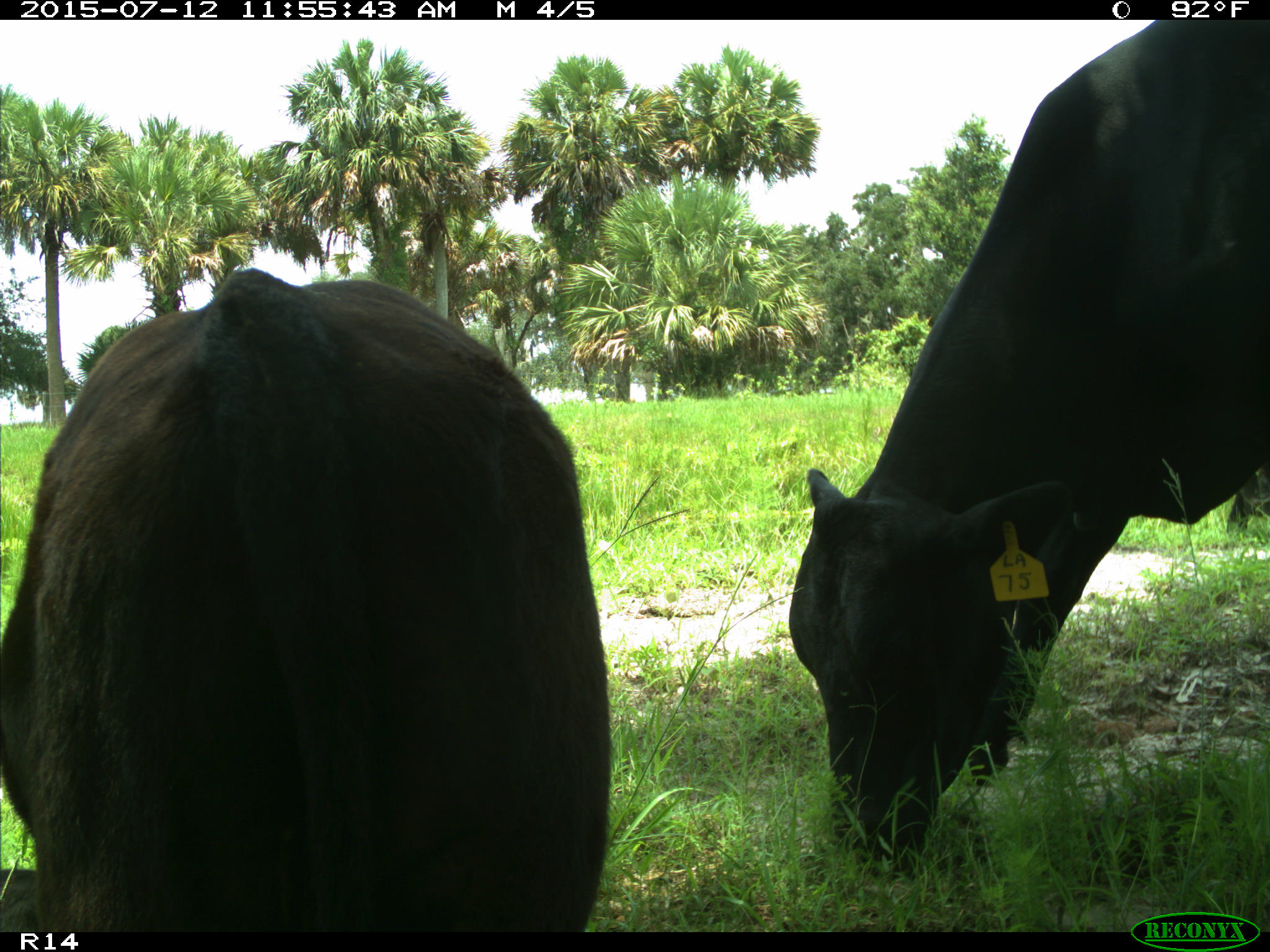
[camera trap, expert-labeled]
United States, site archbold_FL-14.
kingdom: Animalia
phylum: Chordata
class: Mammalia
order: Artiodactyla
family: Bovidae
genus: Bos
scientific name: Bos taurus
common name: domestic cow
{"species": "Bos taurus (domestic cow)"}